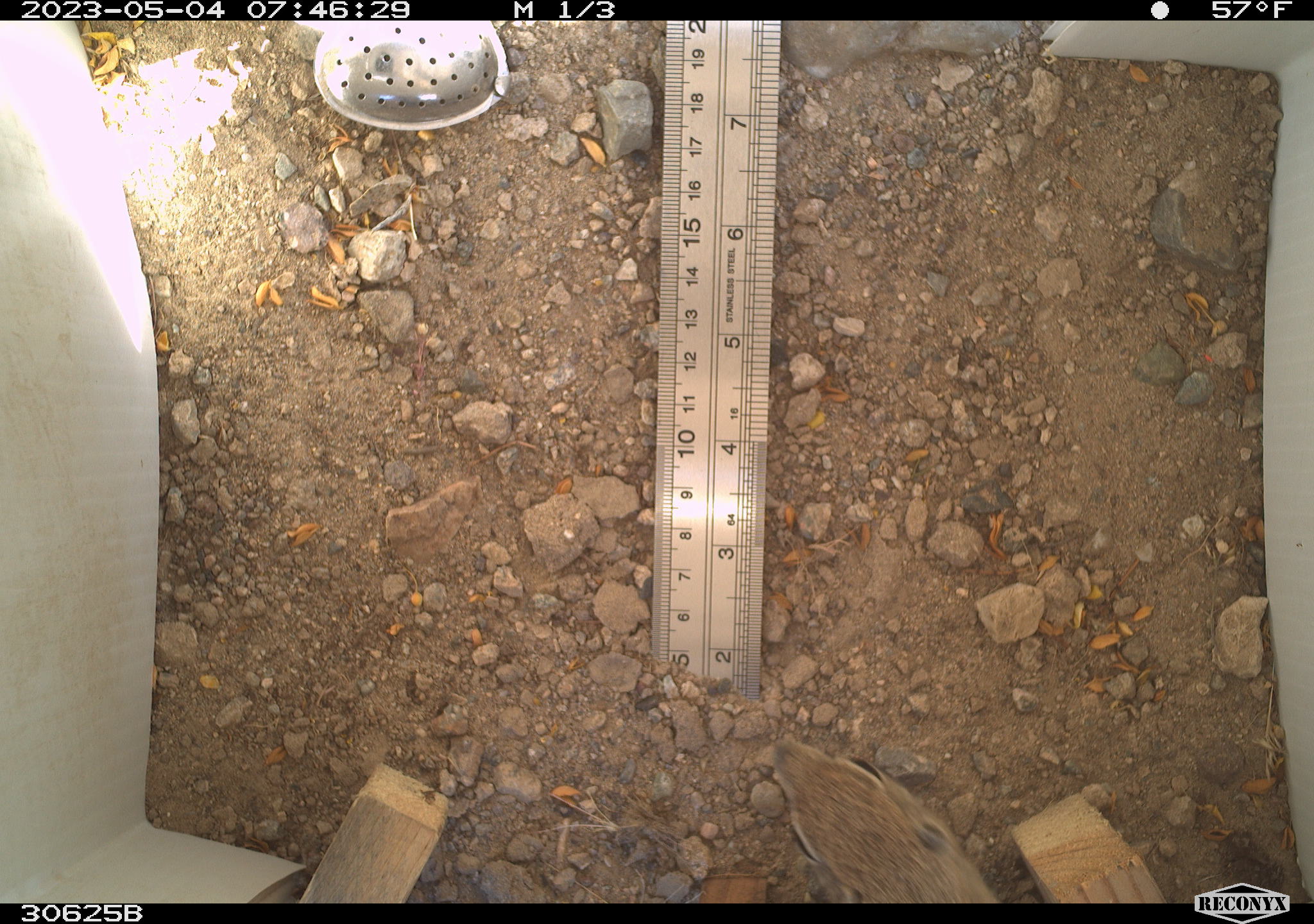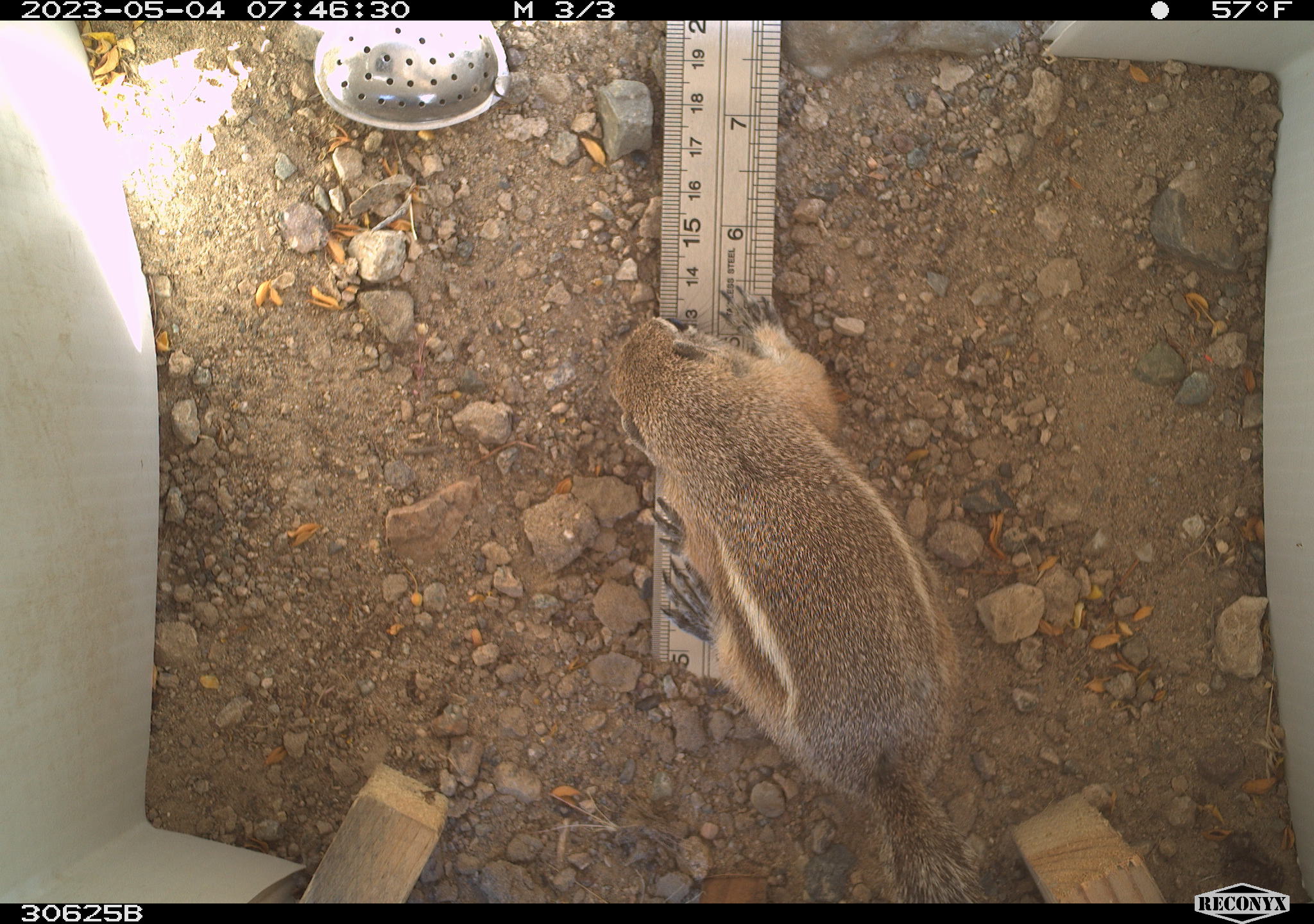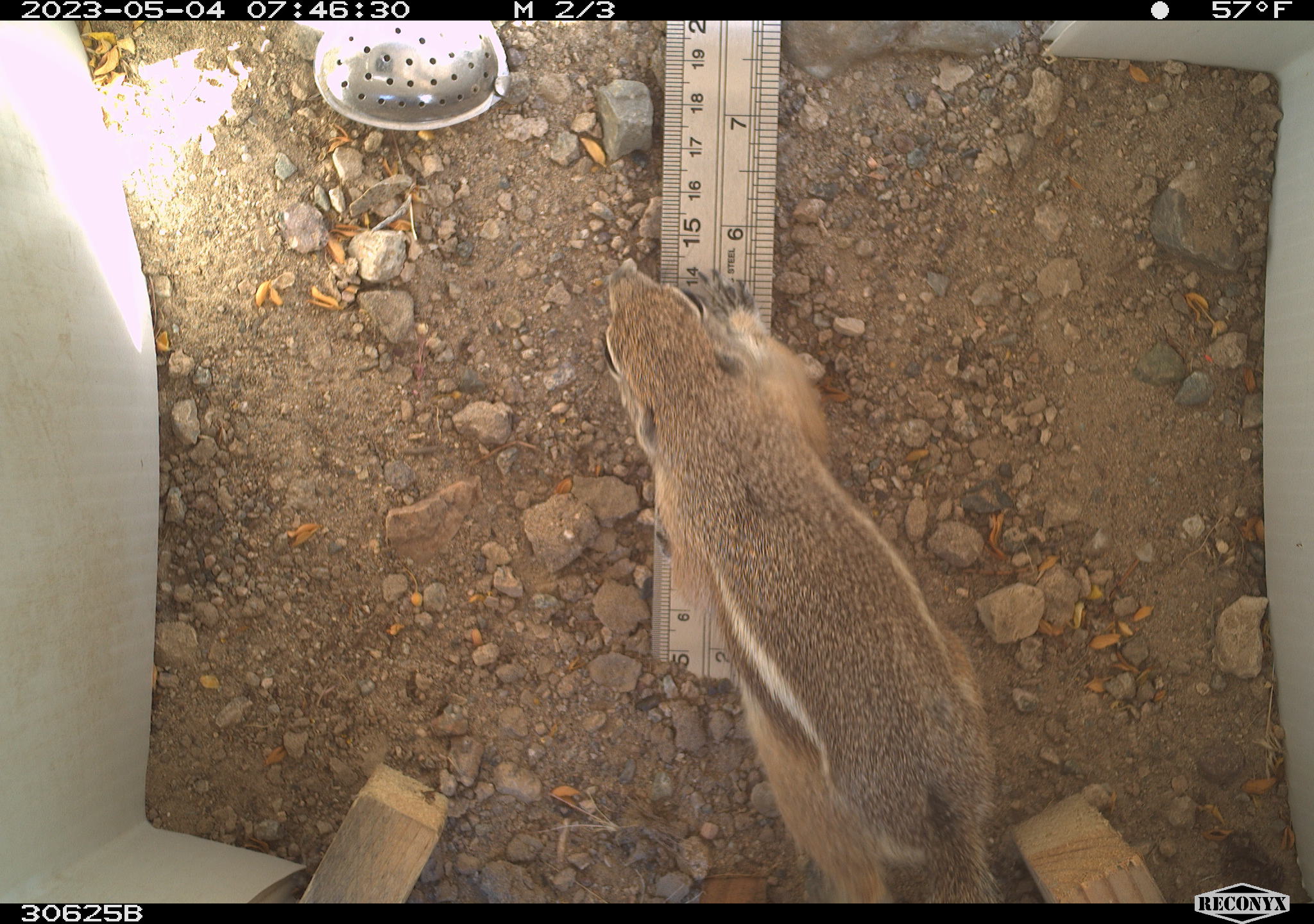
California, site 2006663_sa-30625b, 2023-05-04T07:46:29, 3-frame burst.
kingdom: Animalia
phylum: Chordata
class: Mammalia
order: Rodentia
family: Sciuridae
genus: Ammospermophilus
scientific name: Ammospermophilus leucurus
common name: white-tailed antelope squirrel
White-tailed antelope squirrel (Ammospermophilus leucurus).